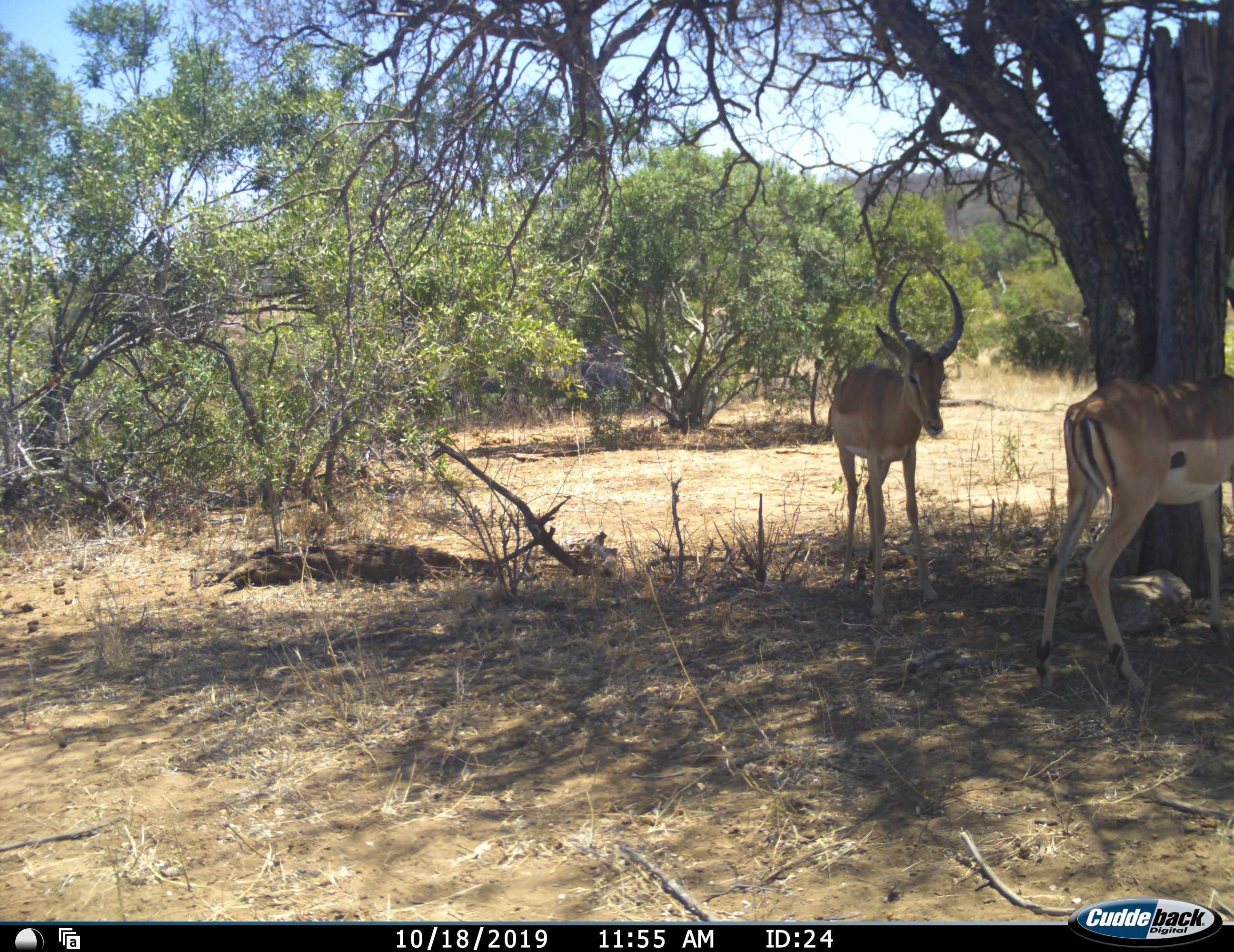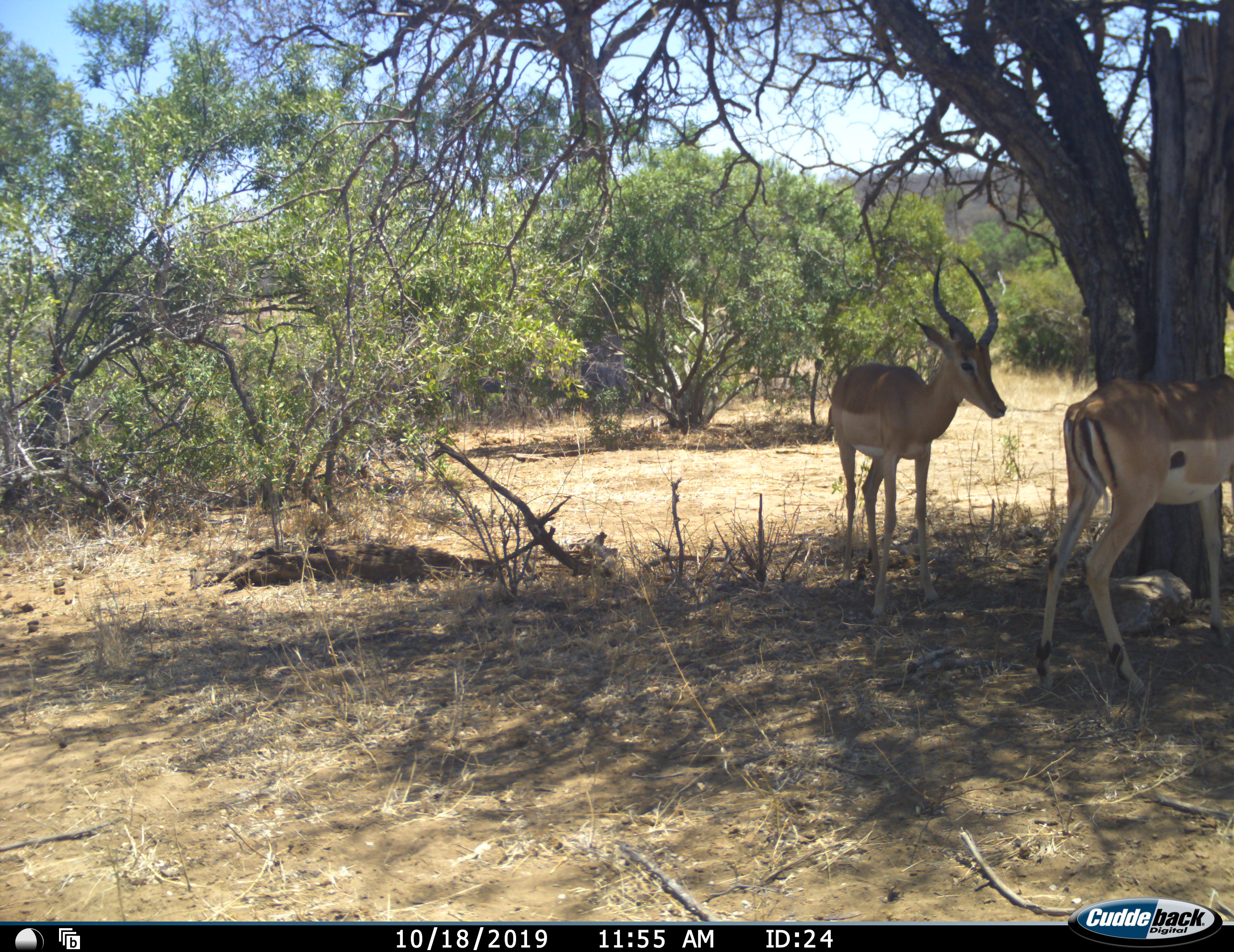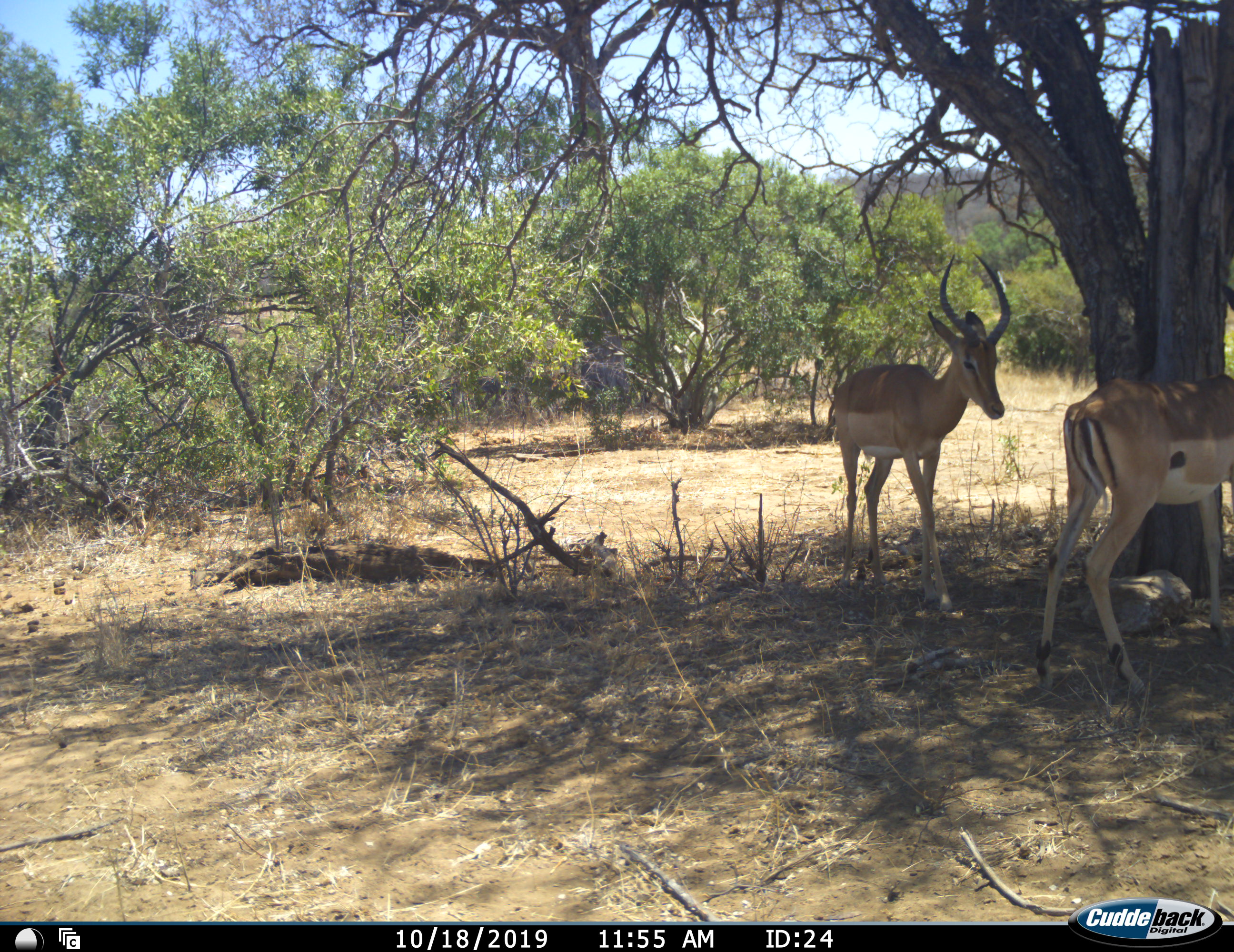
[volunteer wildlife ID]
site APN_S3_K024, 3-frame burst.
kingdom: Animalia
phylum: Chordata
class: Mammalia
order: Artiodactyla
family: Bovidae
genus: Aepyceros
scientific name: Aepyceros melampus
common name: impala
Impala (Aepyceros melampus), count 2. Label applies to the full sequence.